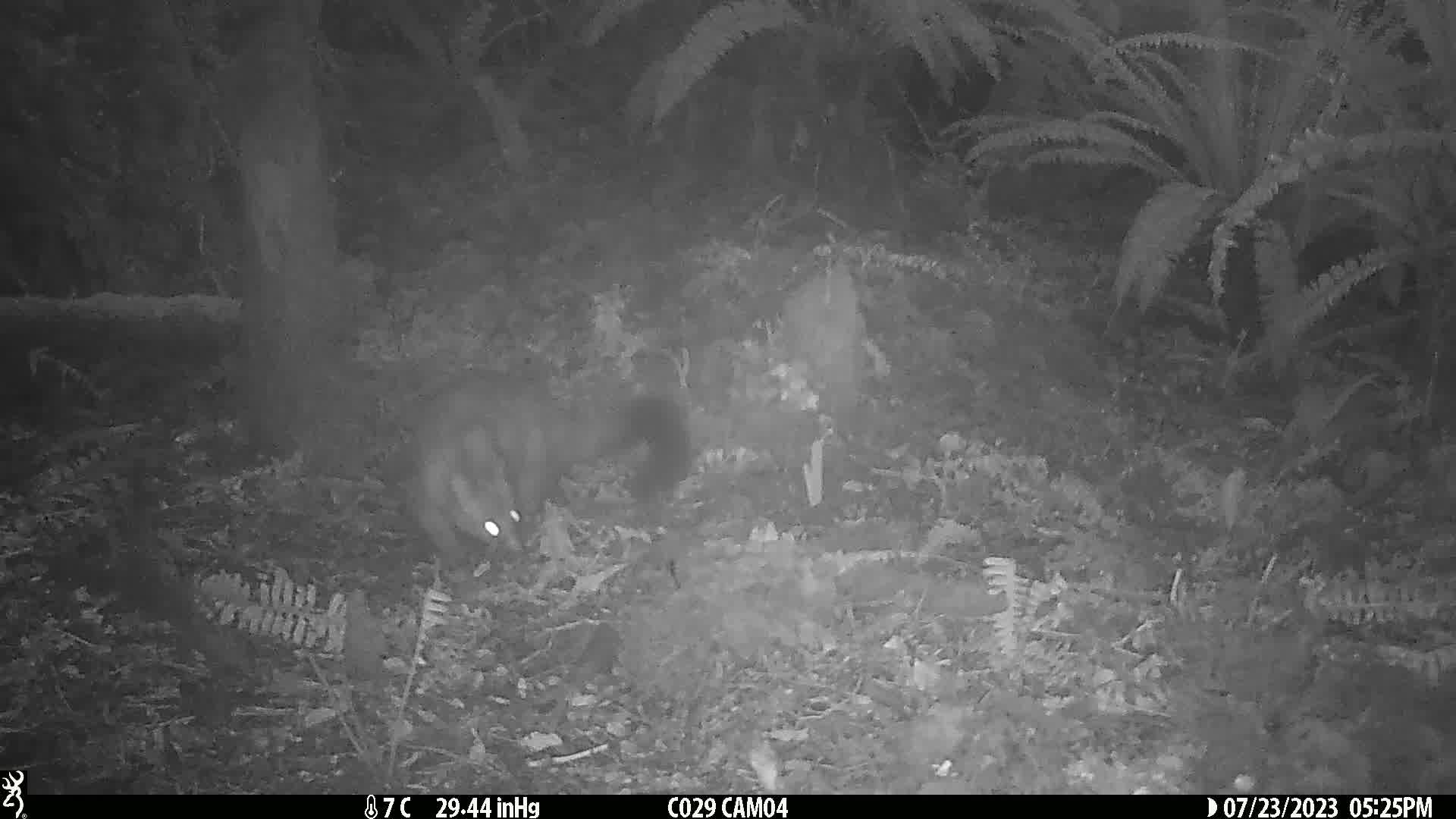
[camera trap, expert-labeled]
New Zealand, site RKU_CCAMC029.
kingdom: Animalia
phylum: Chordata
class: Mammalia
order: Diprotodontia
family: Phalangeridae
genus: Trichosurus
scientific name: Trichosurus vulpecula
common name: common brushtail possum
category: possum